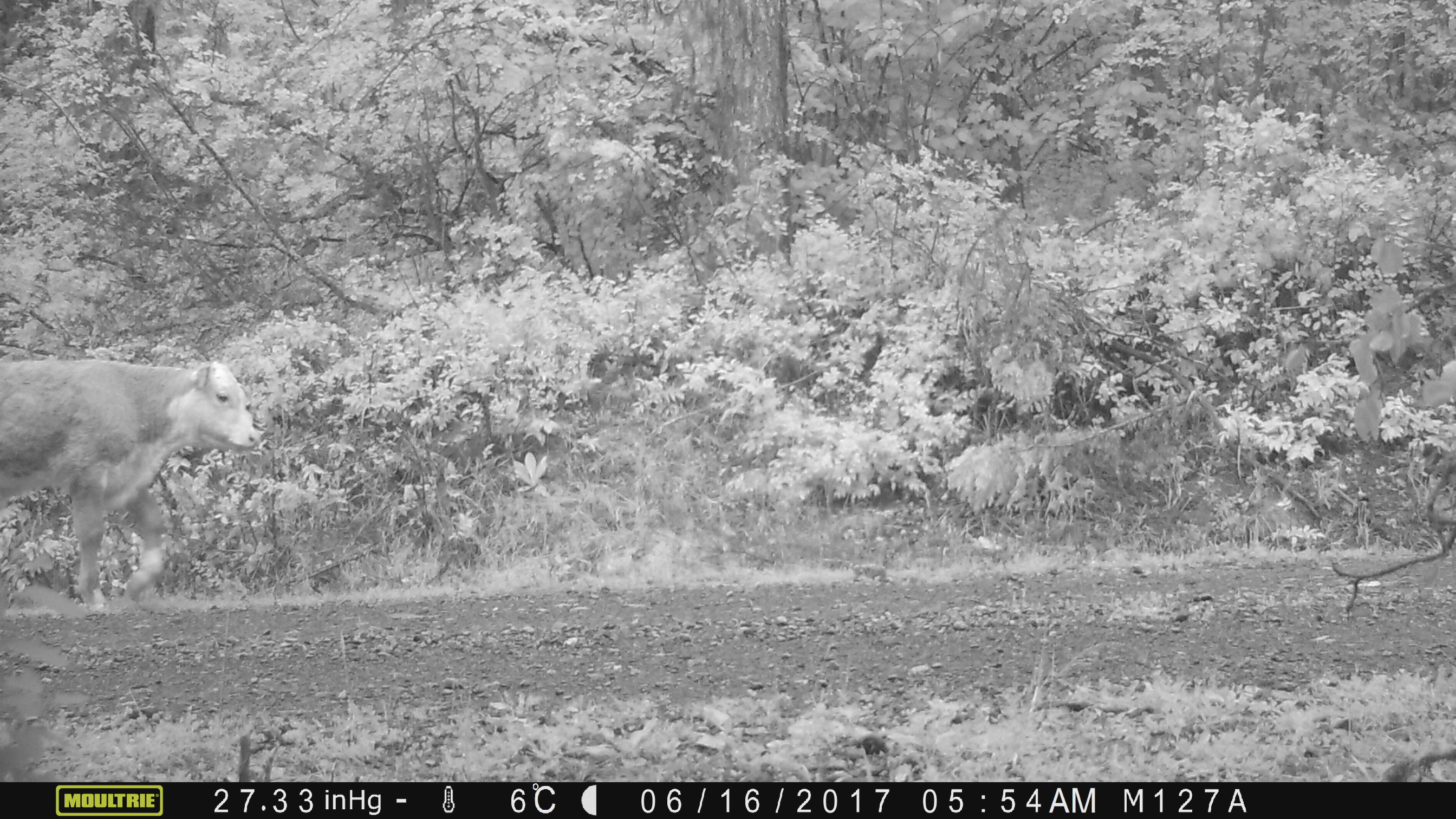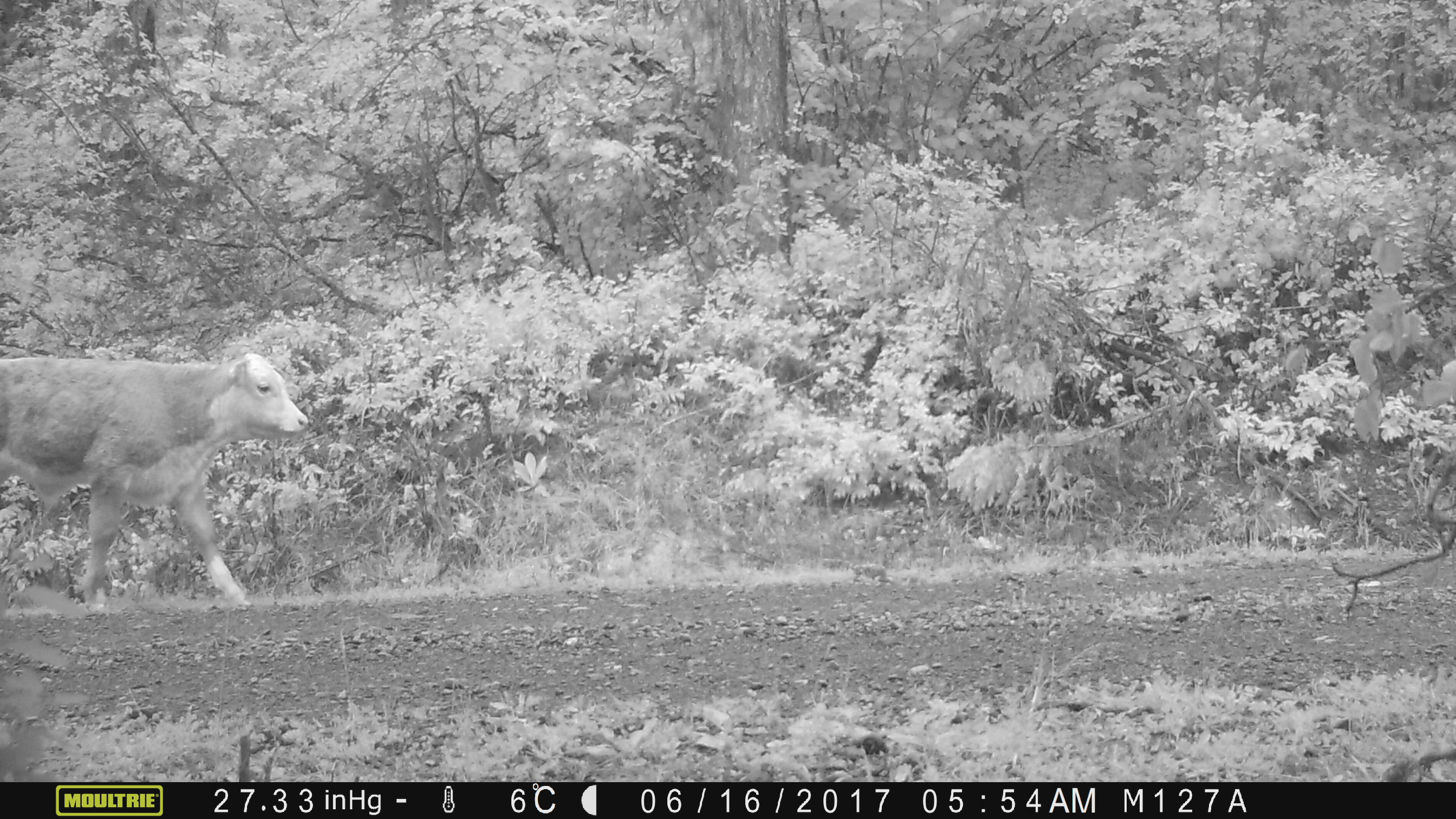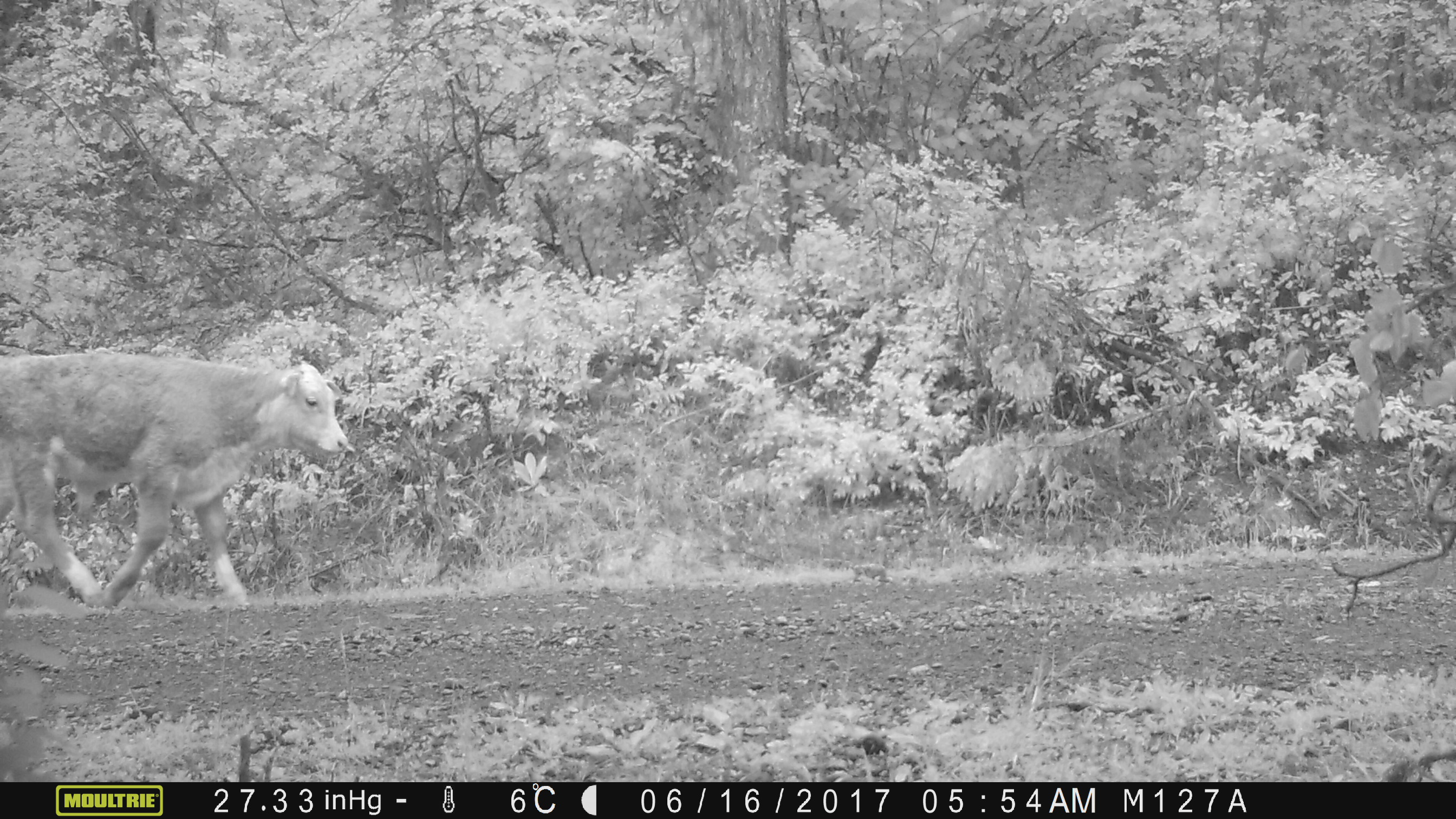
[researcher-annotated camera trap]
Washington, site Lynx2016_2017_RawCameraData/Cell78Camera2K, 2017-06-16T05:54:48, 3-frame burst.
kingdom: Animalia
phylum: Chordata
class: Mammalia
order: Artiodactyla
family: Bovidae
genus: Bos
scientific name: Bos taurus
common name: domestic cattle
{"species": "domestic cattle (Bos taurus)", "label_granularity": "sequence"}